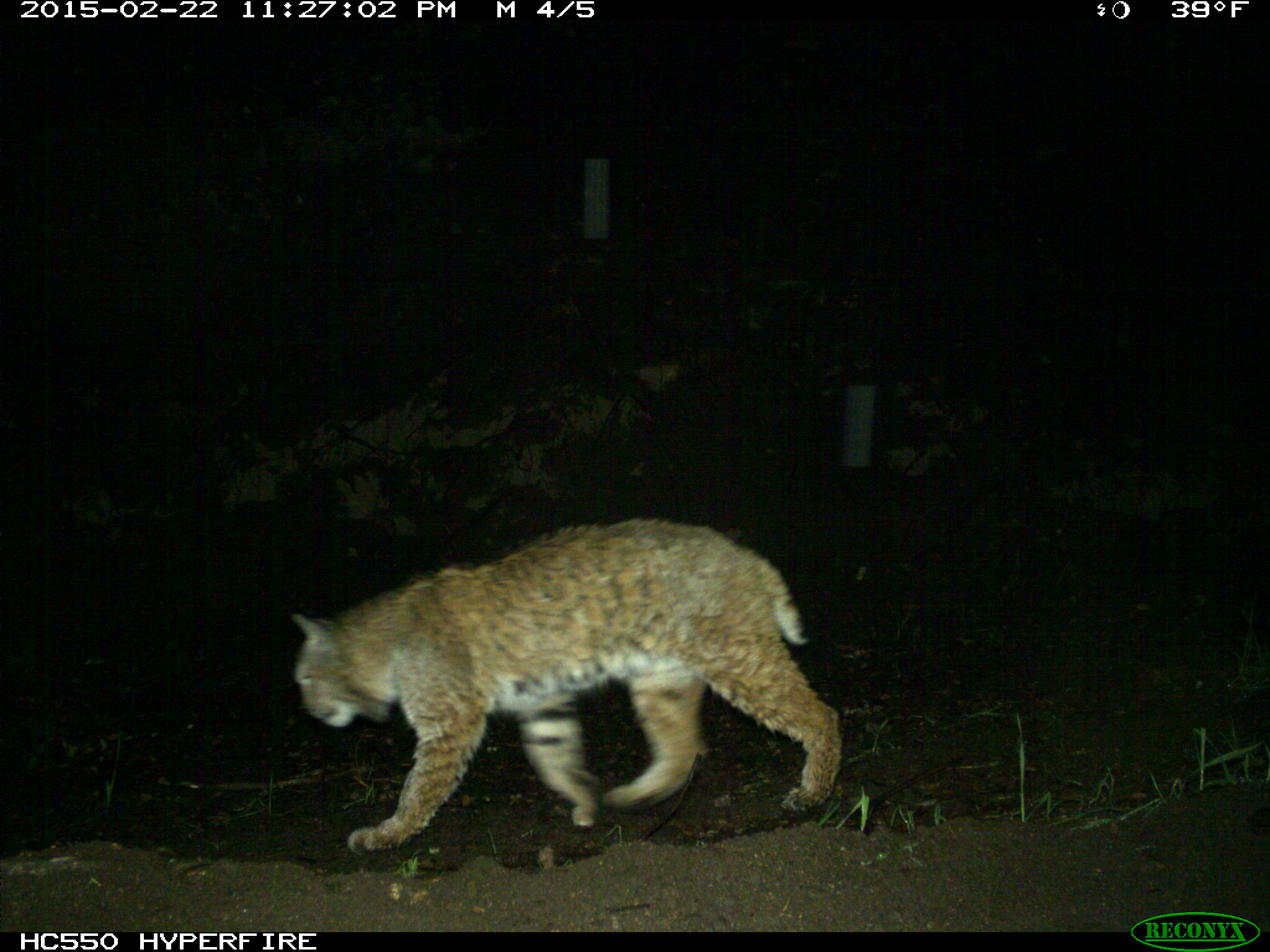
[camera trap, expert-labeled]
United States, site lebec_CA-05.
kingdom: Animalia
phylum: Chordata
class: Mammalia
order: Carnivora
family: Felidae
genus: Lynx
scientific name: Lynx rufus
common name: bobcat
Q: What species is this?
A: Lynx rufus (bobcat).